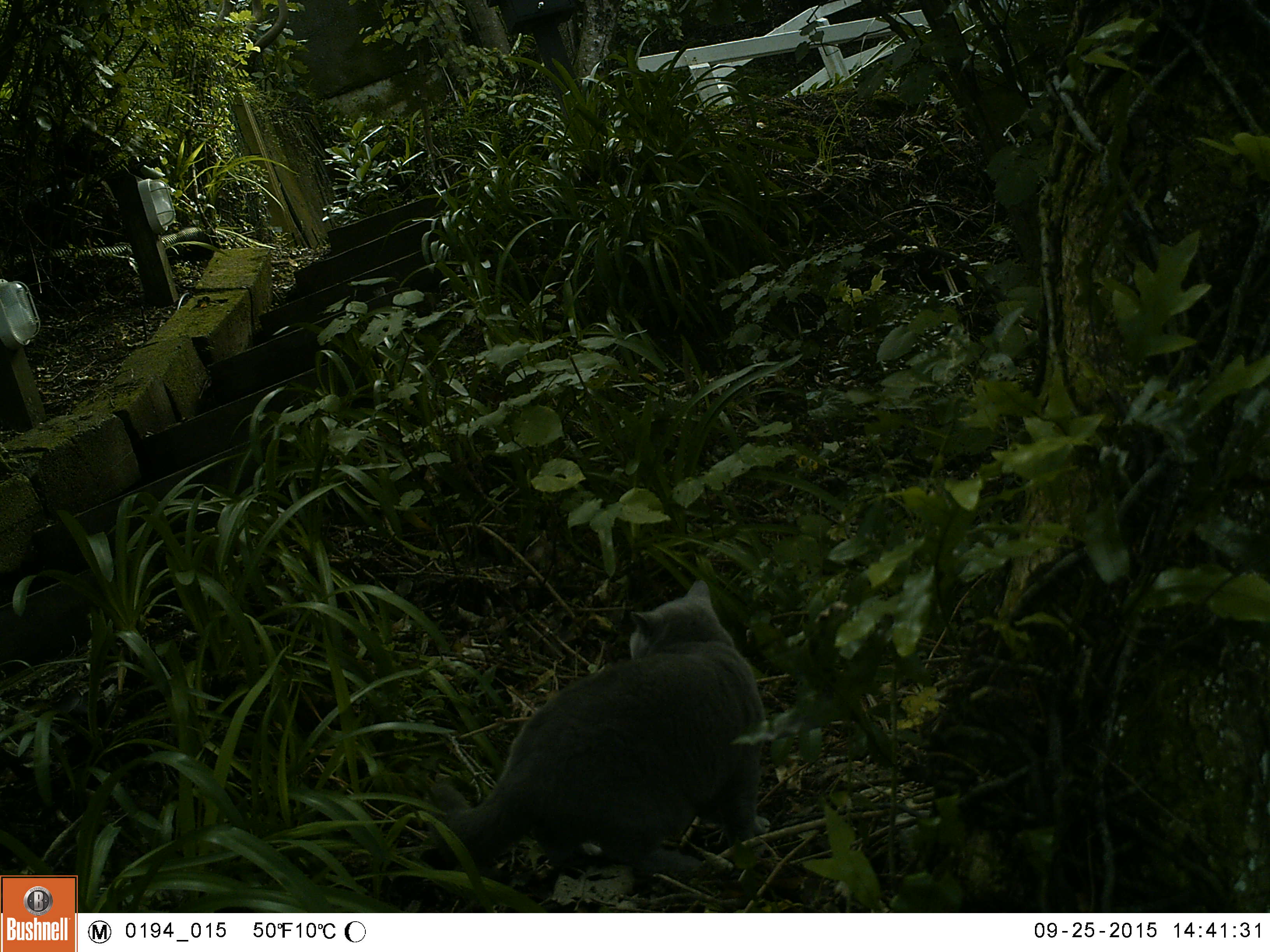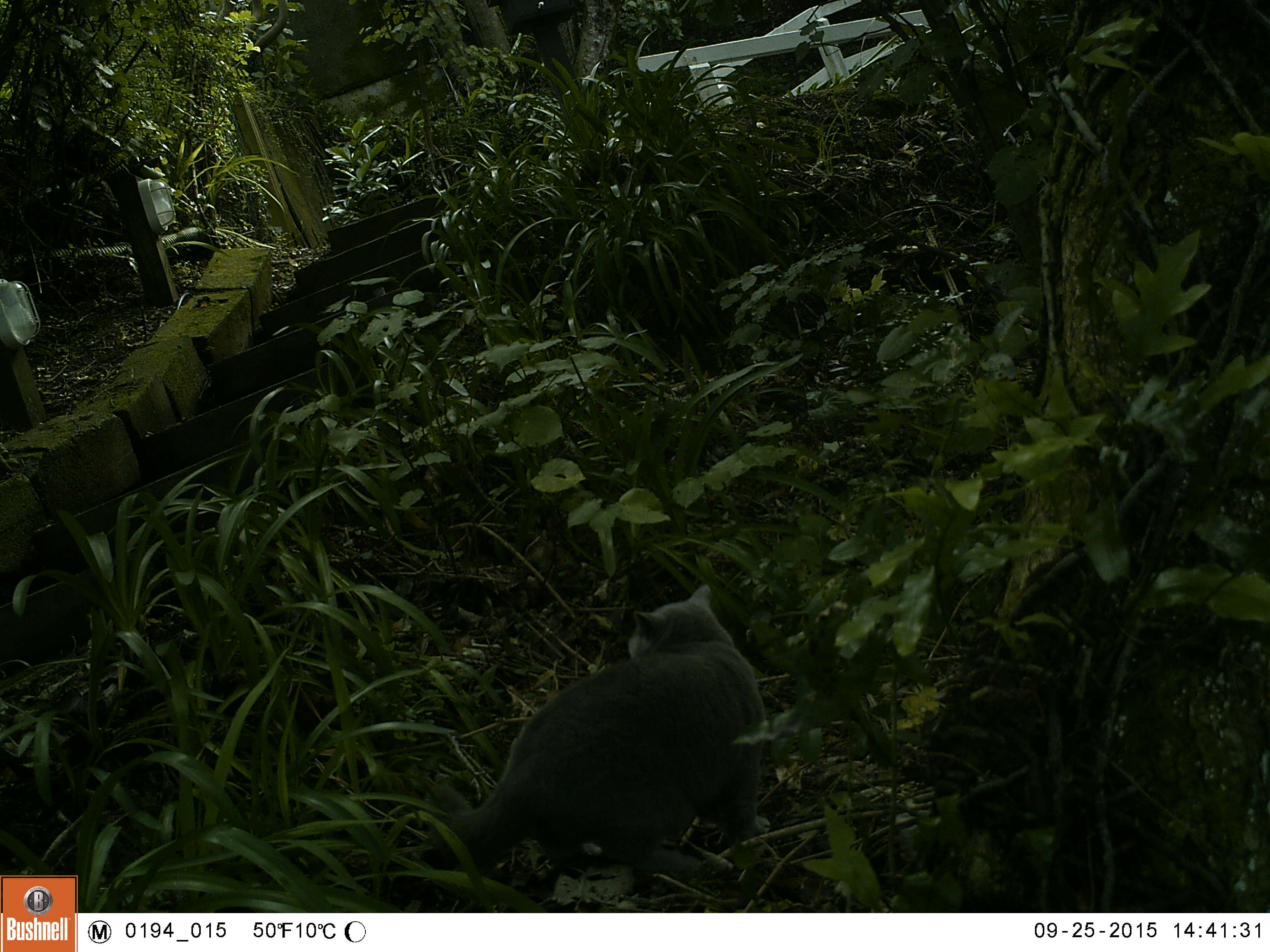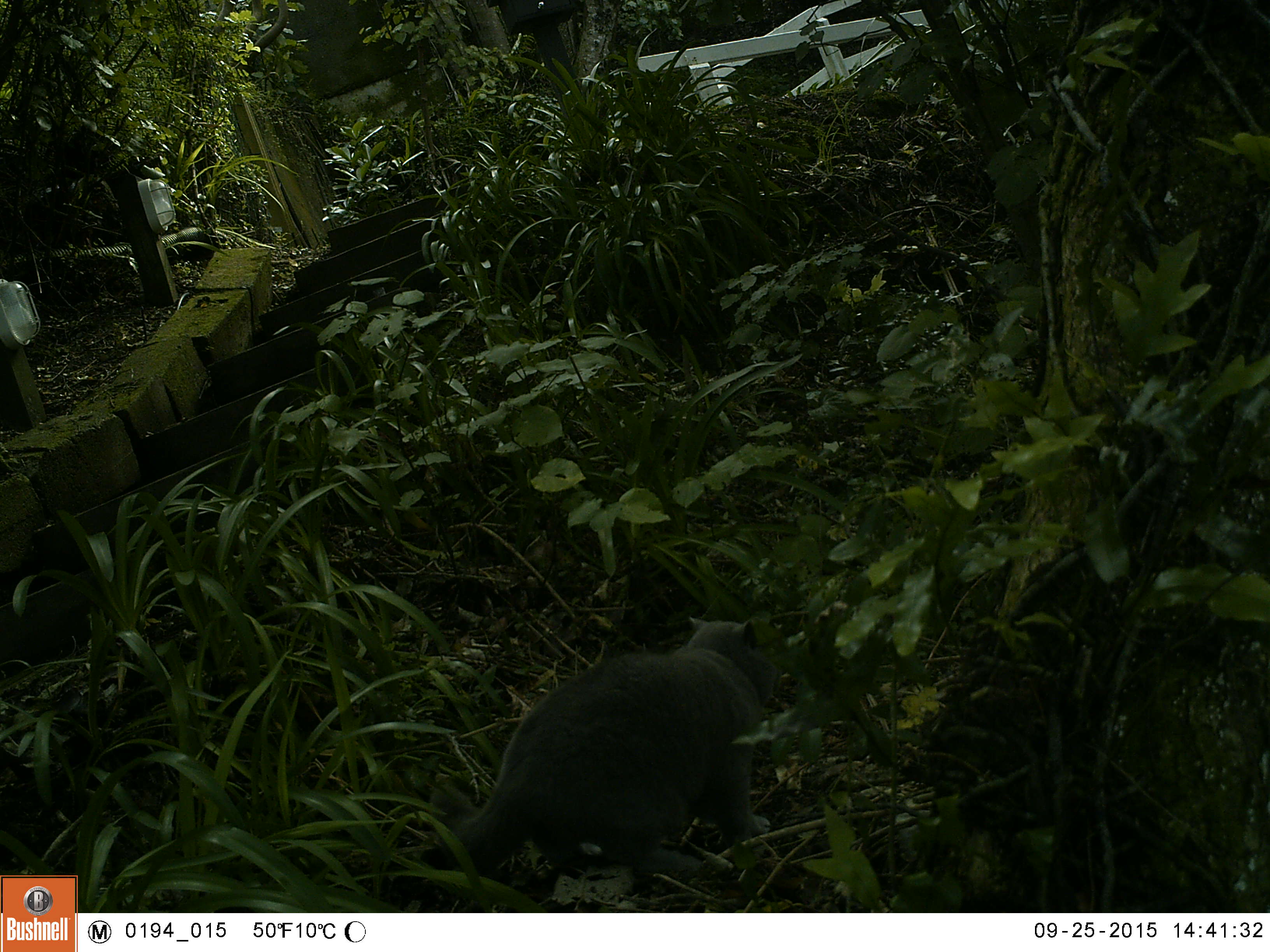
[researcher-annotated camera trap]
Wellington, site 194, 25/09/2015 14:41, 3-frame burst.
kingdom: Animalia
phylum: Chordata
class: Mammalia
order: Carnivora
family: Felidae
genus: Felis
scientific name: Felis catus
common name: cat